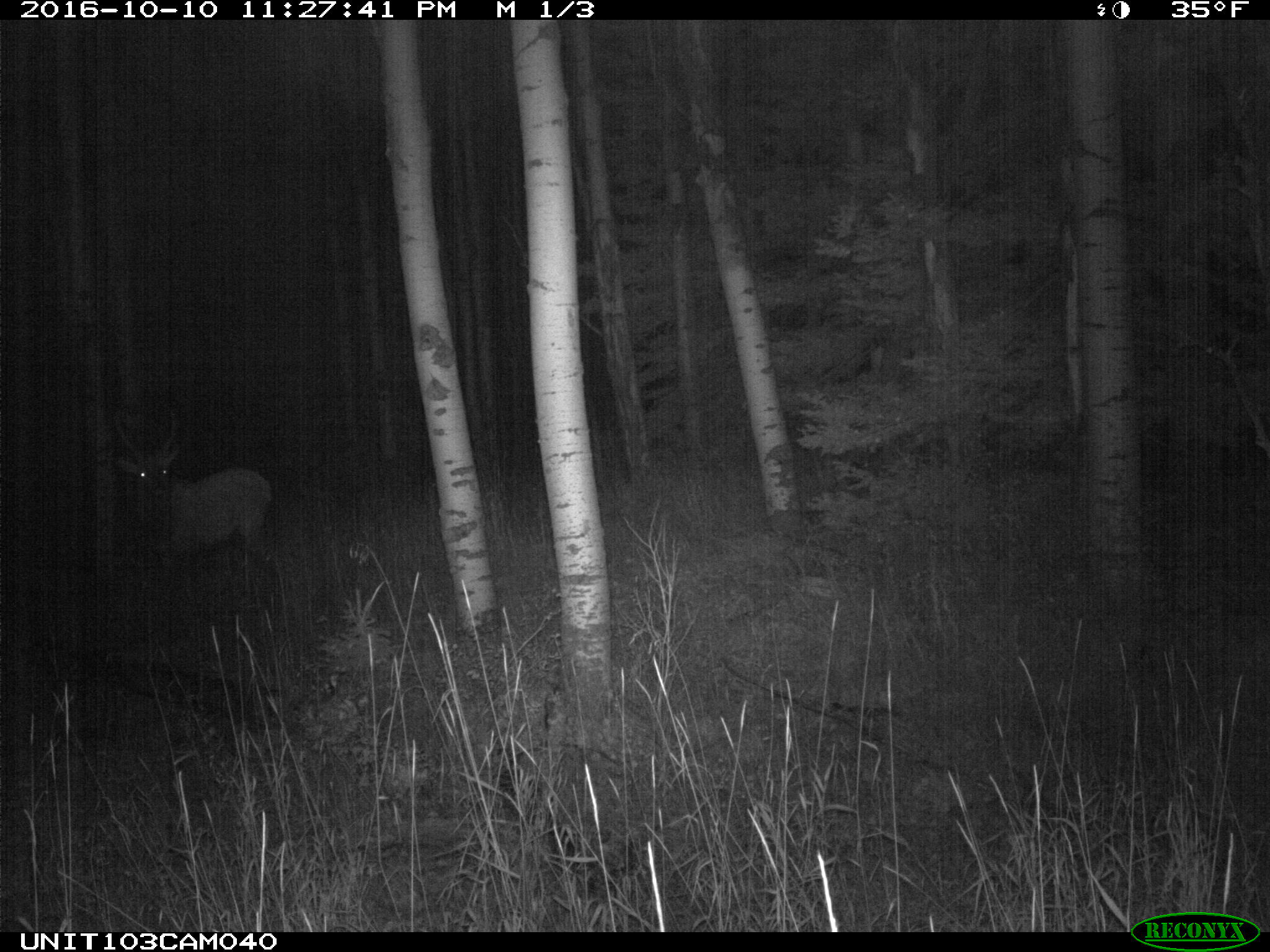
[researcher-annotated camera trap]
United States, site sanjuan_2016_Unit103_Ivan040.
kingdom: Animalia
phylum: Chordata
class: Mammalia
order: Artiodactyla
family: Cervidae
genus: Cervus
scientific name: Cervus elaphus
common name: red deer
Cervus elaphus (red deer).